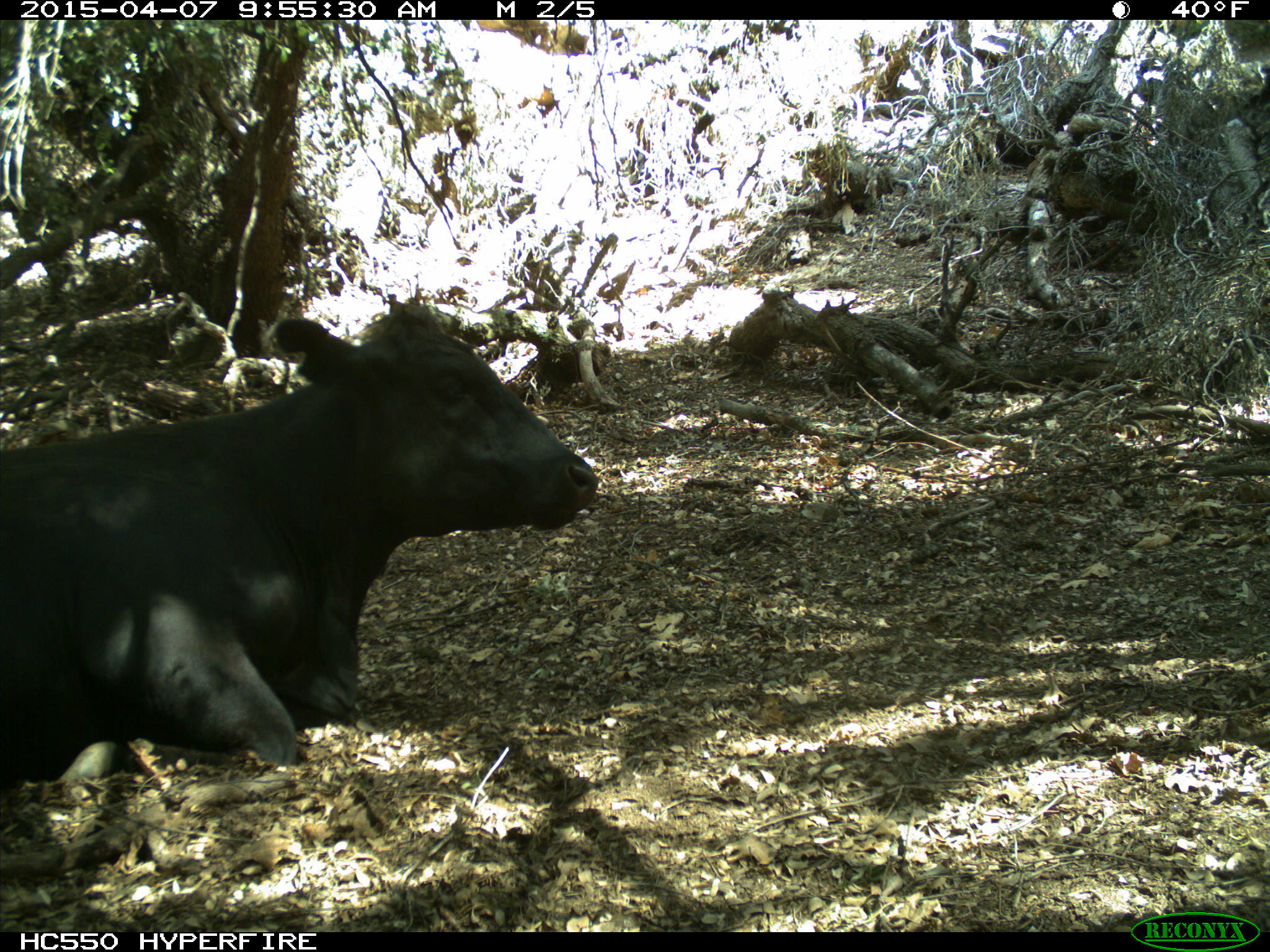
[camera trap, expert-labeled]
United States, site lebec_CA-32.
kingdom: Animalia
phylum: Chordata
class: Mammalia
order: Artiodactyla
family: Bovidae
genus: Bos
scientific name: Bos taurus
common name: domestic cow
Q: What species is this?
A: Bos taurus (domestic cow).